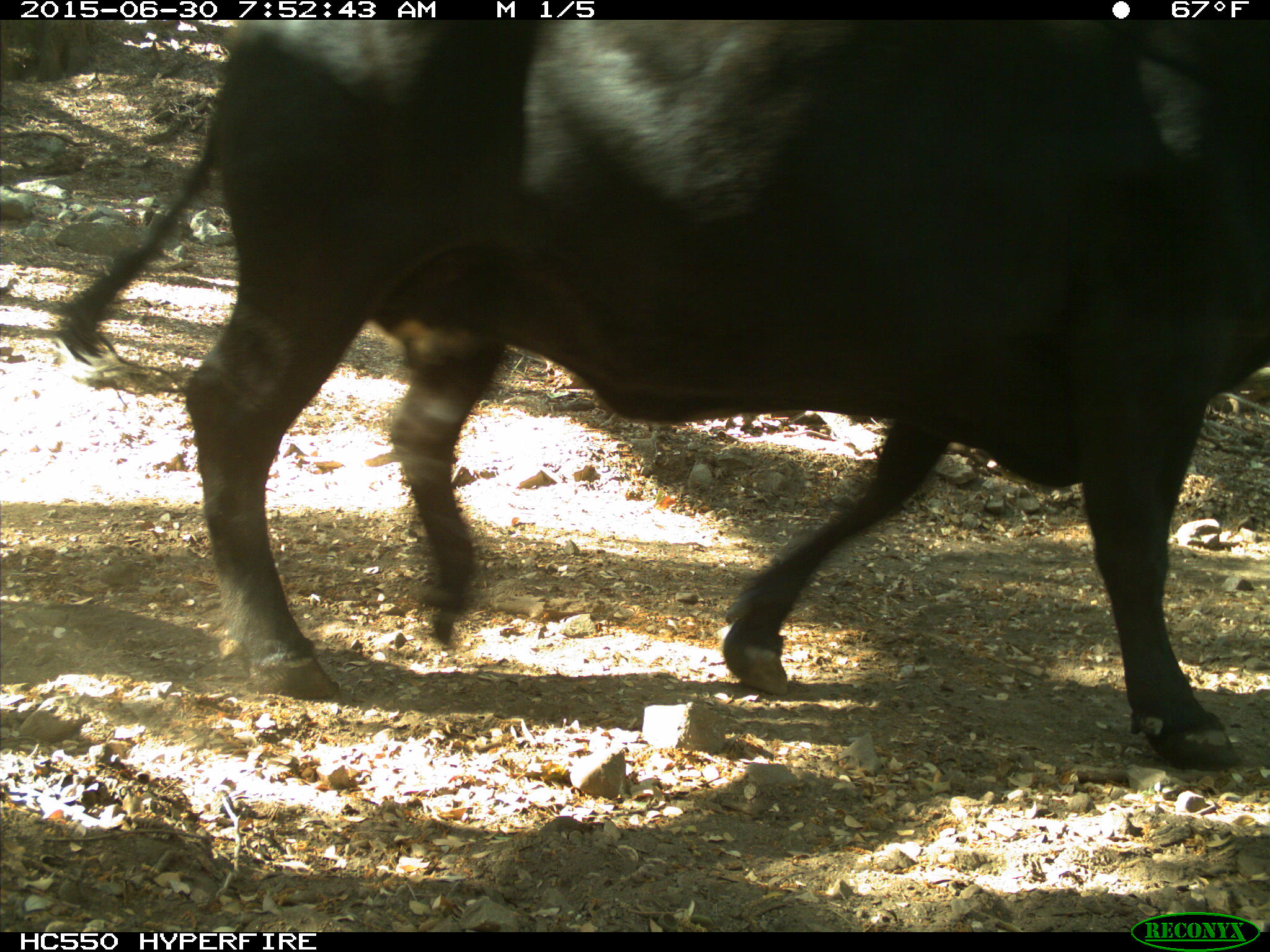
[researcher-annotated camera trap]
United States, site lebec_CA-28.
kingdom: Animalia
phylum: Chordata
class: Mammalia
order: Artiodactyla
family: Bovidae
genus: Bos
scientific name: Bos taurus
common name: domestic cow